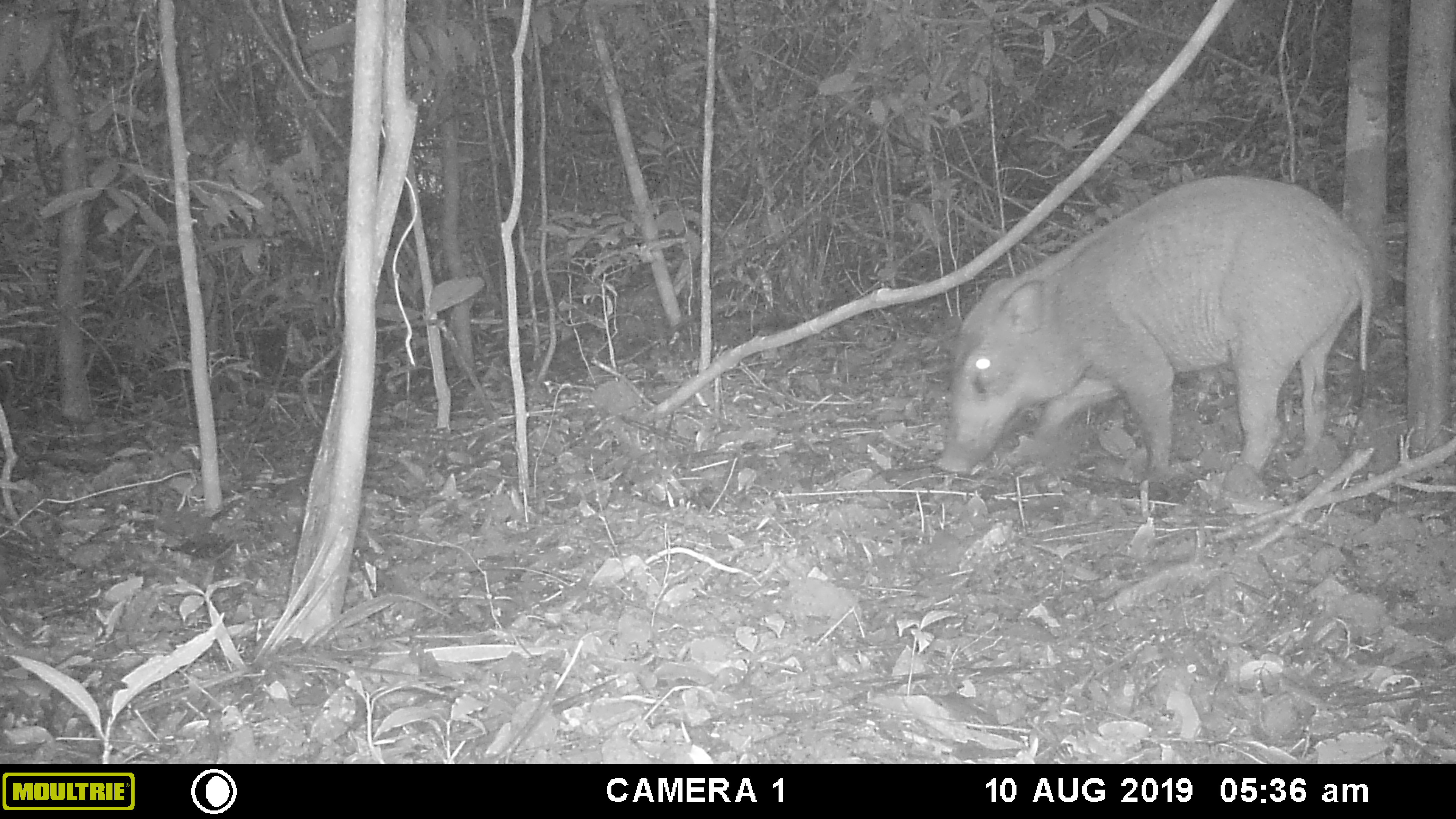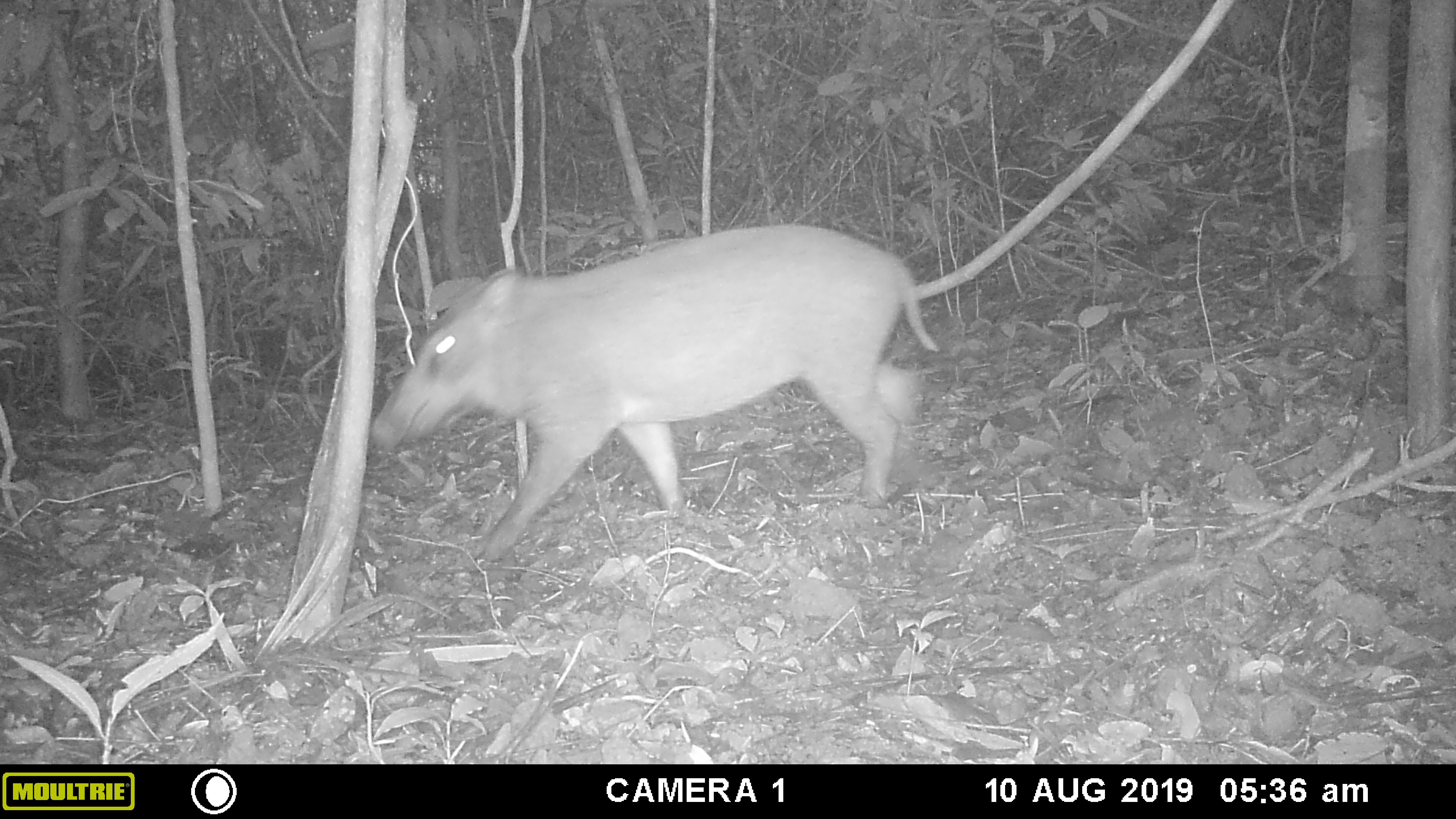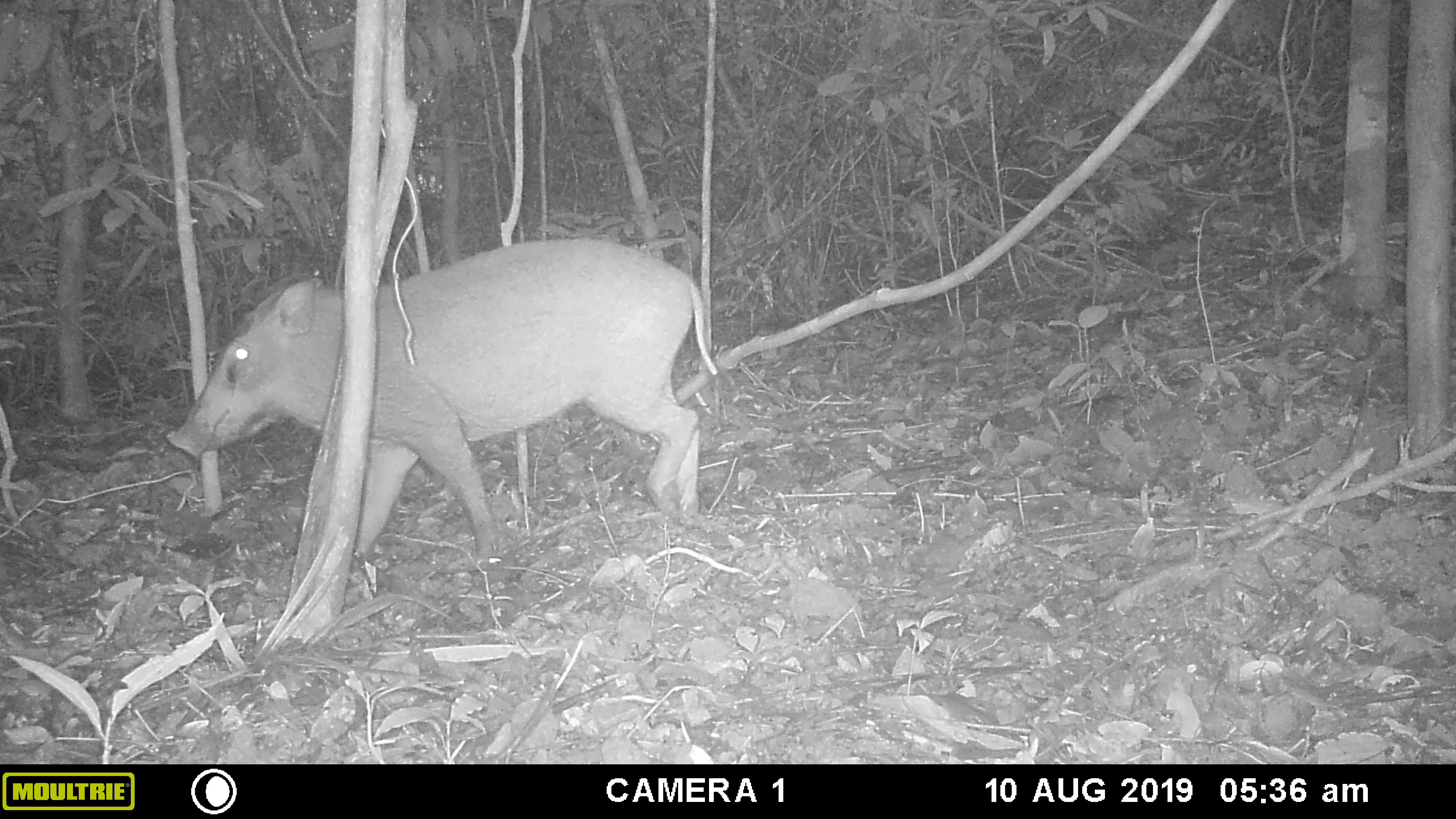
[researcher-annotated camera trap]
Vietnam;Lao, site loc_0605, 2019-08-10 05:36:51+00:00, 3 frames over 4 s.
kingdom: Animalia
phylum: Chordata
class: Mammalia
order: Artiodactyla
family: Suidae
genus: Sus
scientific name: Sus scrofa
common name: eurasian wild pig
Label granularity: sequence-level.